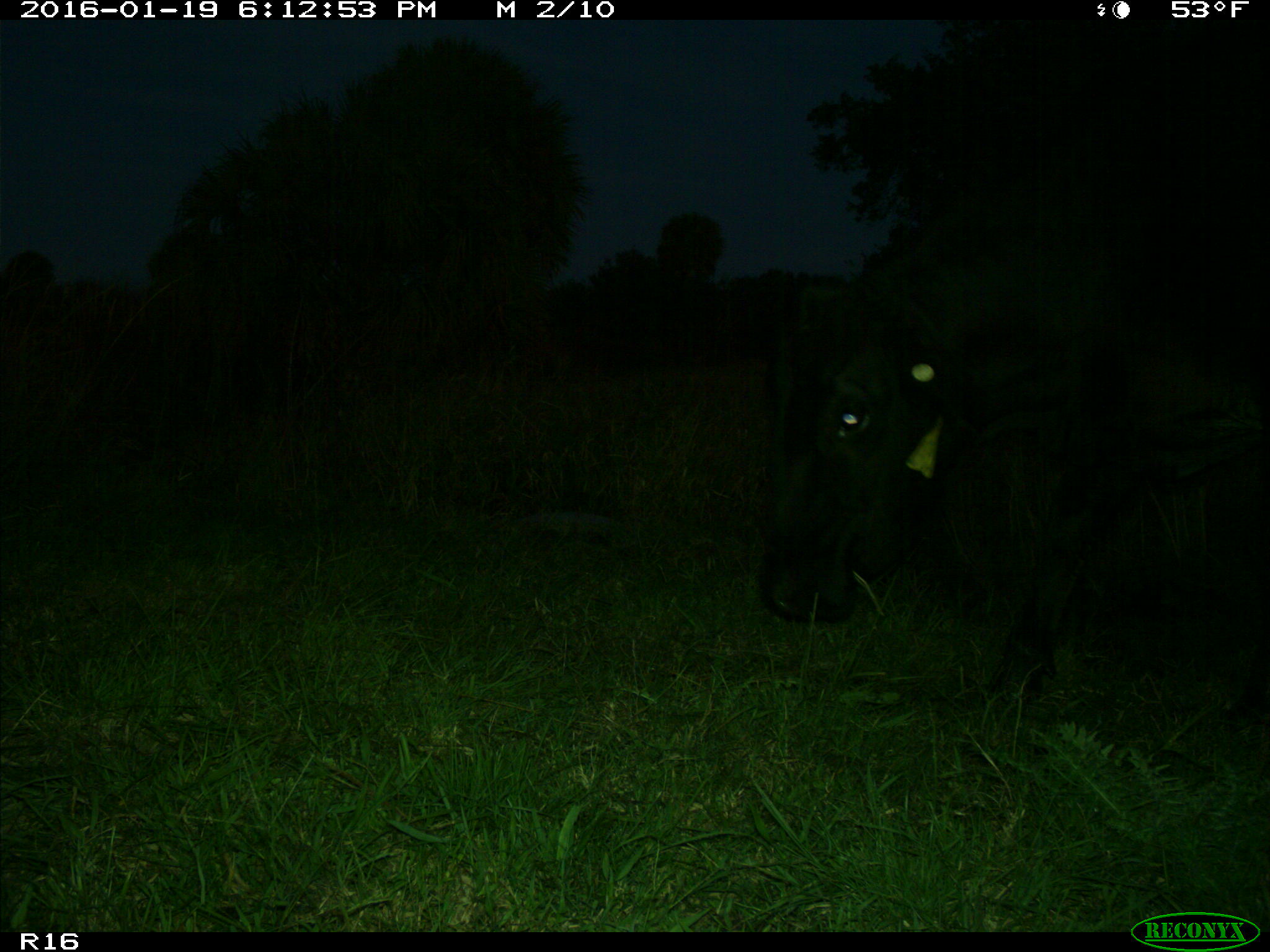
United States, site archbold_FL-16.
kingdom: Animalia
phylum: Chordata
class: Mammalia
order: Artiodactyla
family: Suidae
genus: Sus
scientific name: Sus scrofa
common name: wild boar